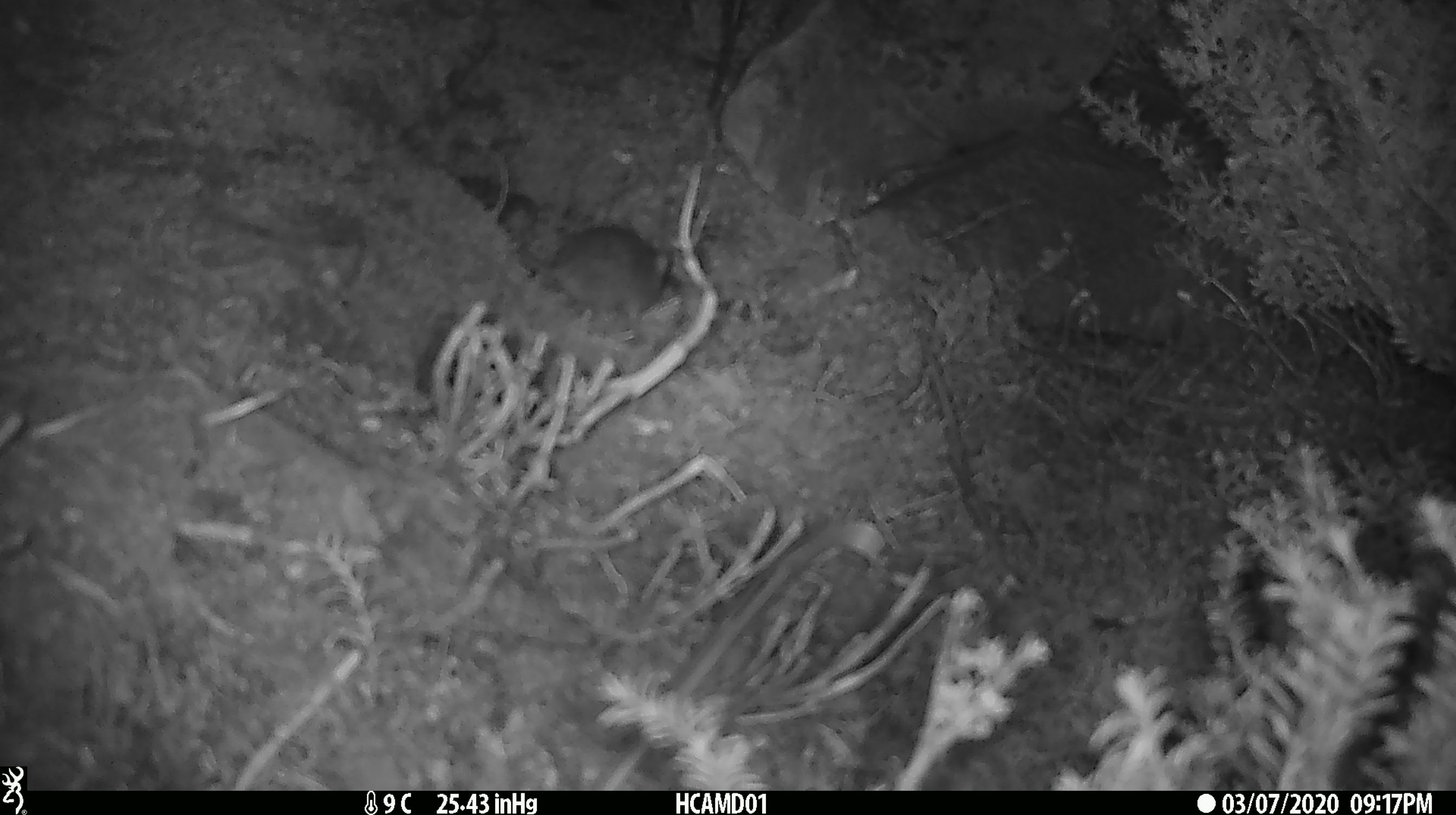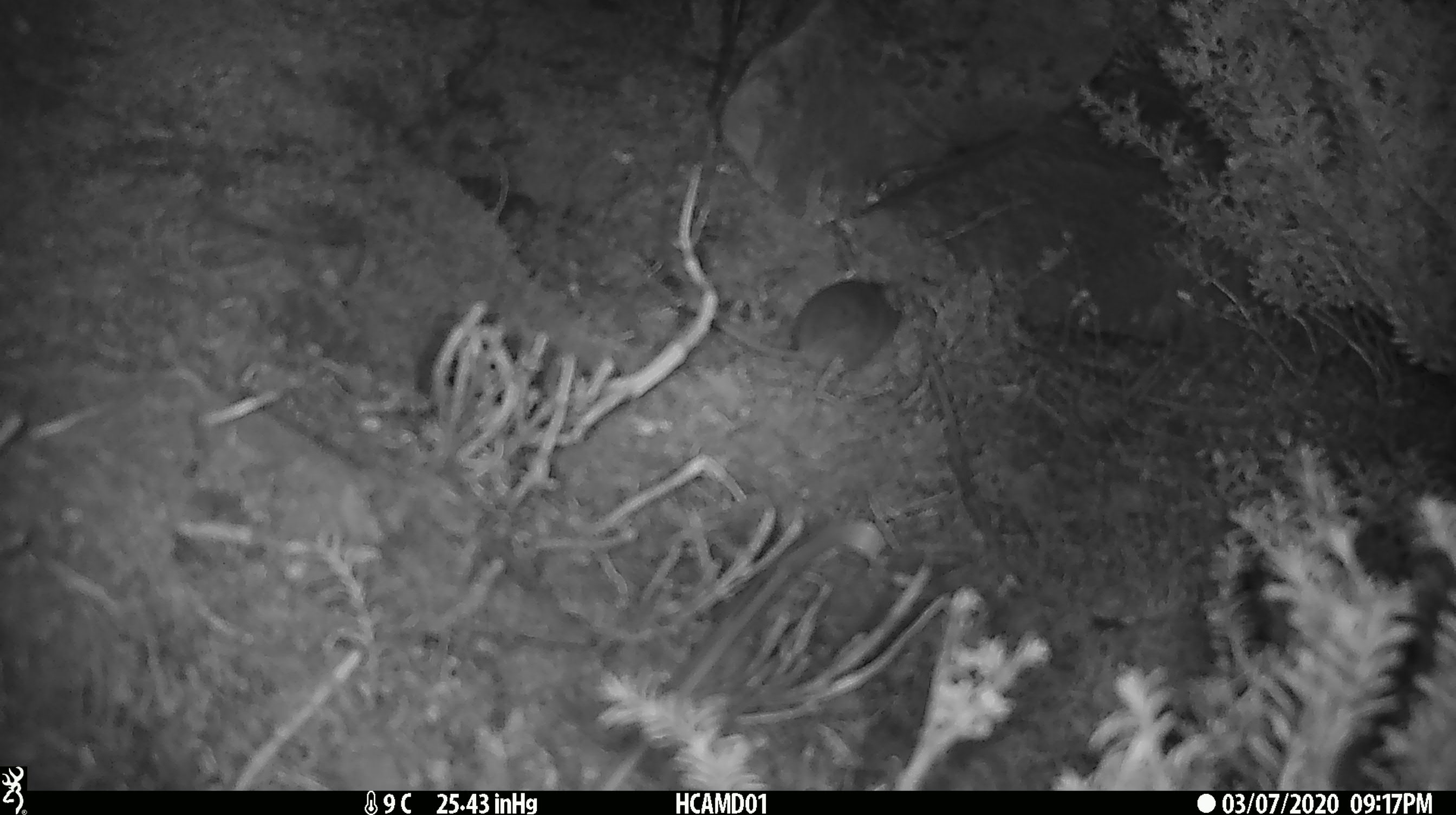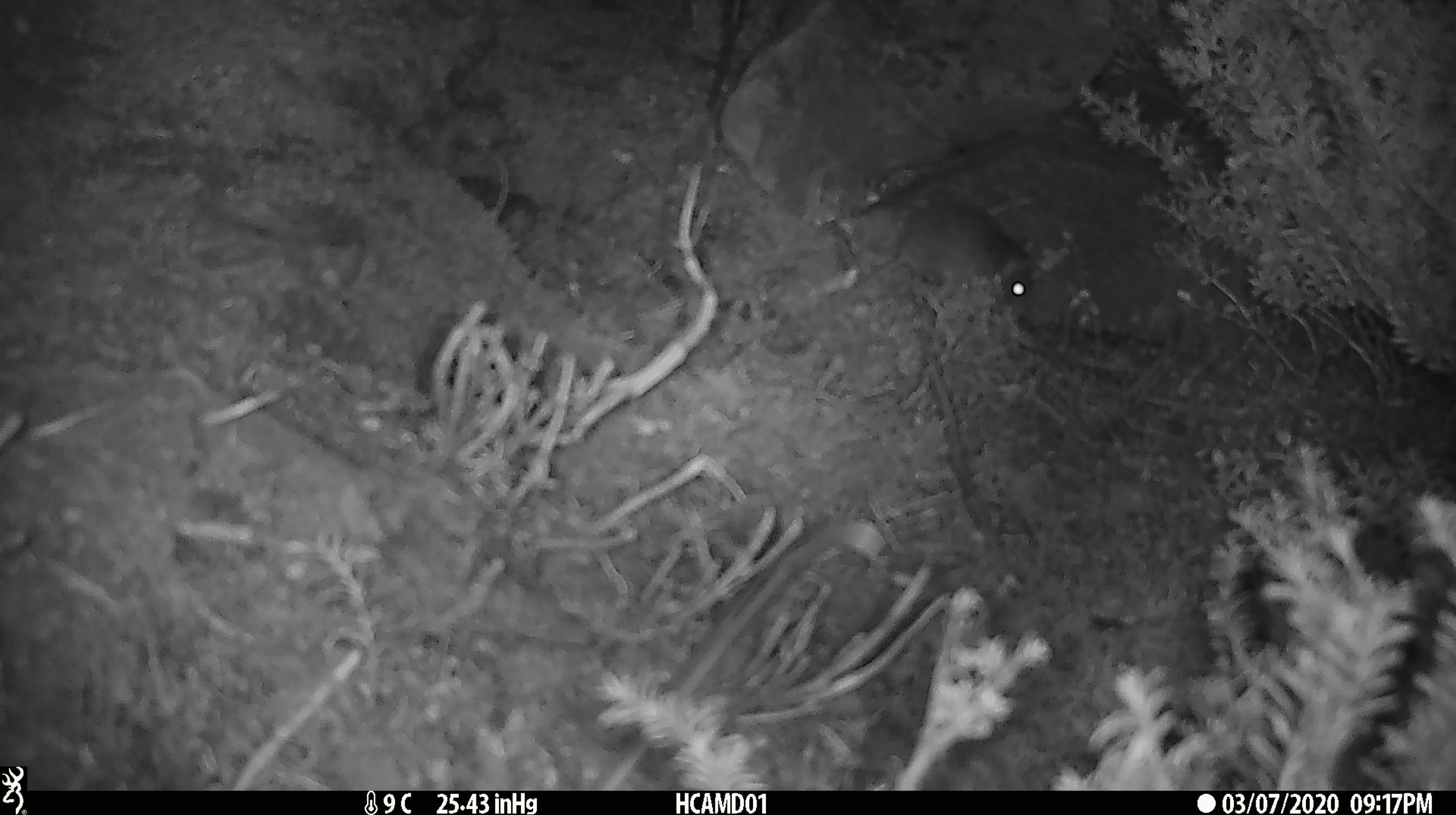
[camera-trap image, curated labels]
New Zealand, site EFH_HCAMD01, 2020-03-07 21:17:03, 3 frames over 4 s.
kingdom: Animalia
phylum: Chordata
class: Mammalia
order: Rodentia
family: Muridae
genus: Mus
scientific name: Mus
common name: mouse